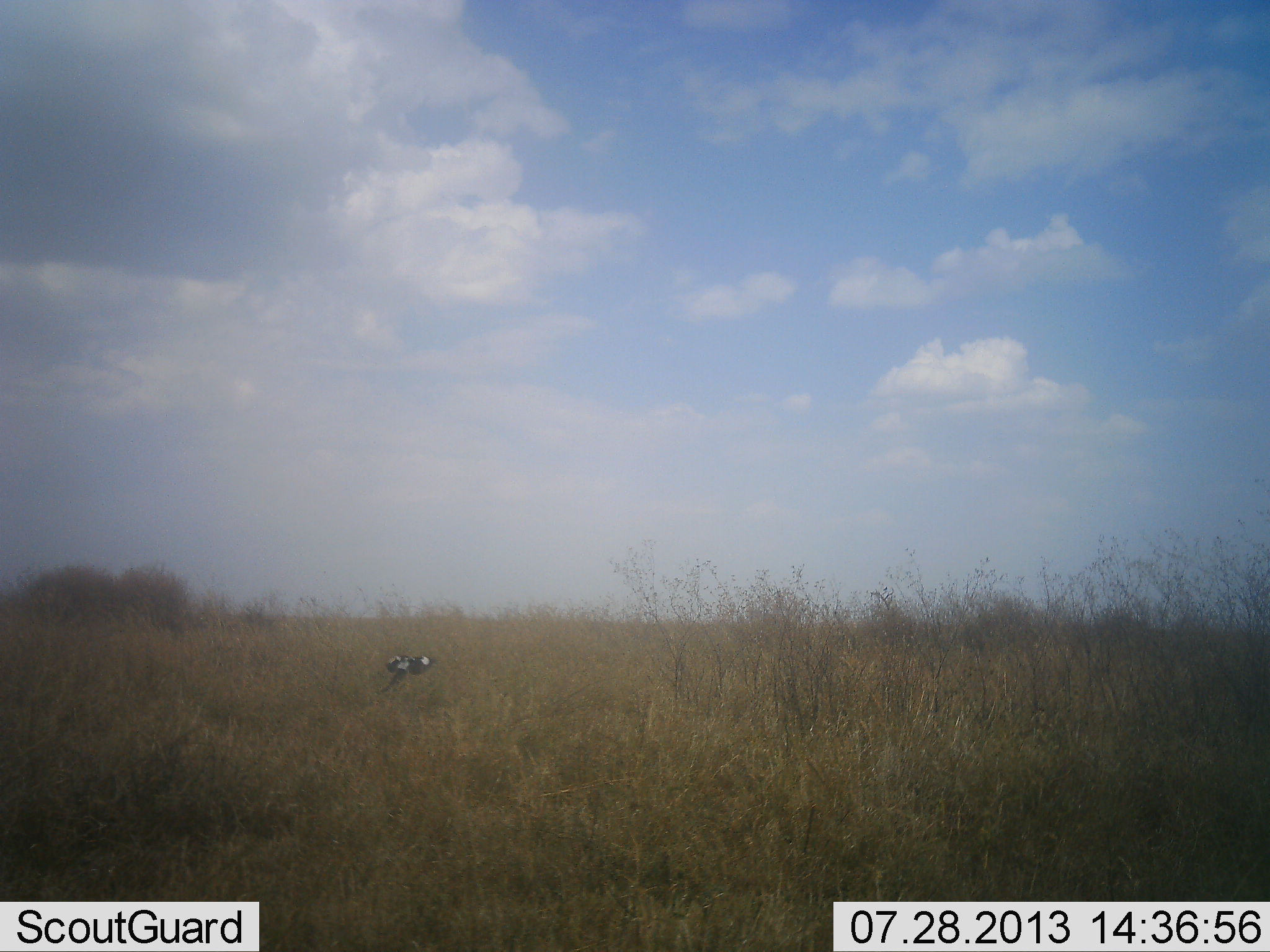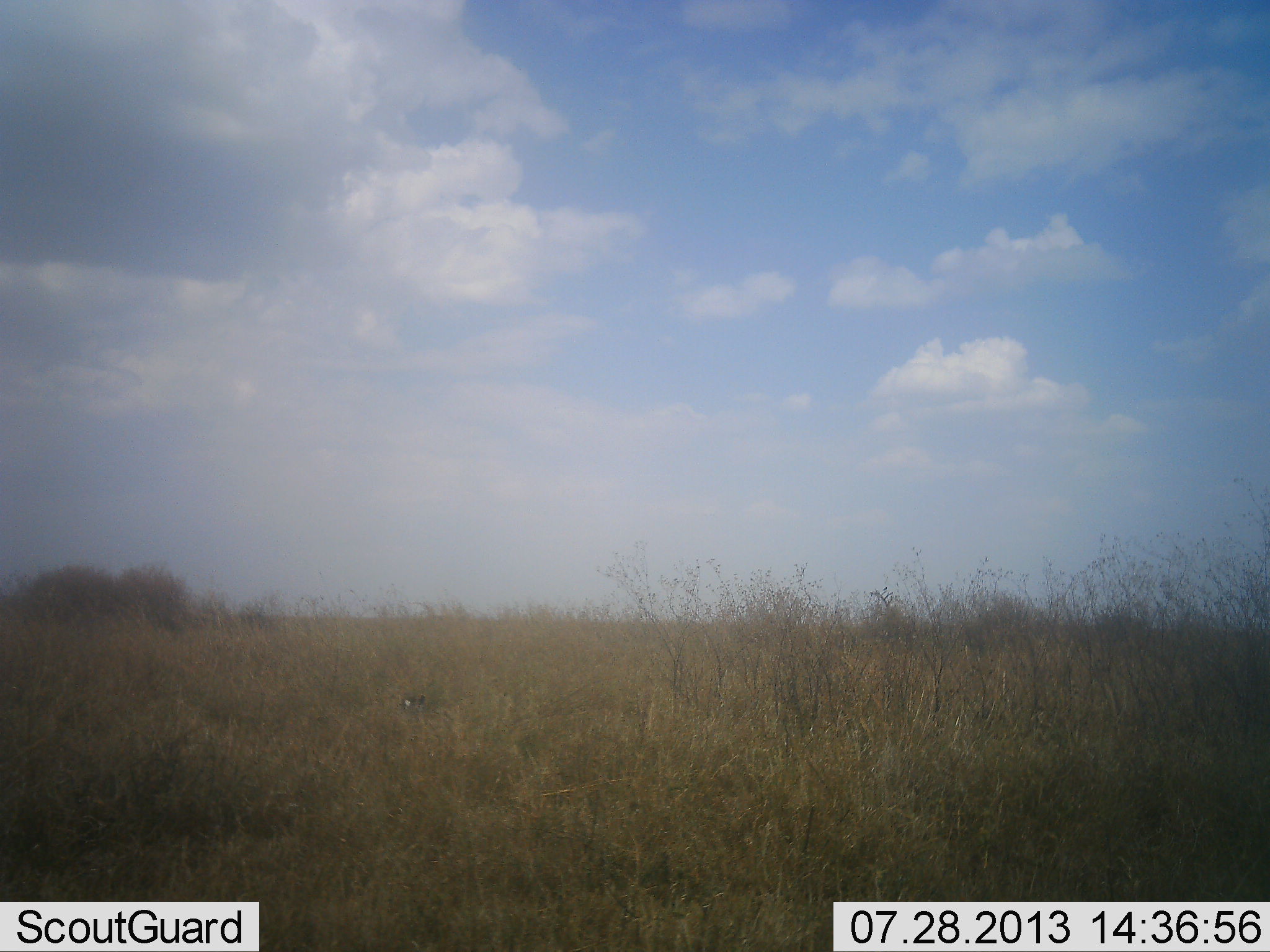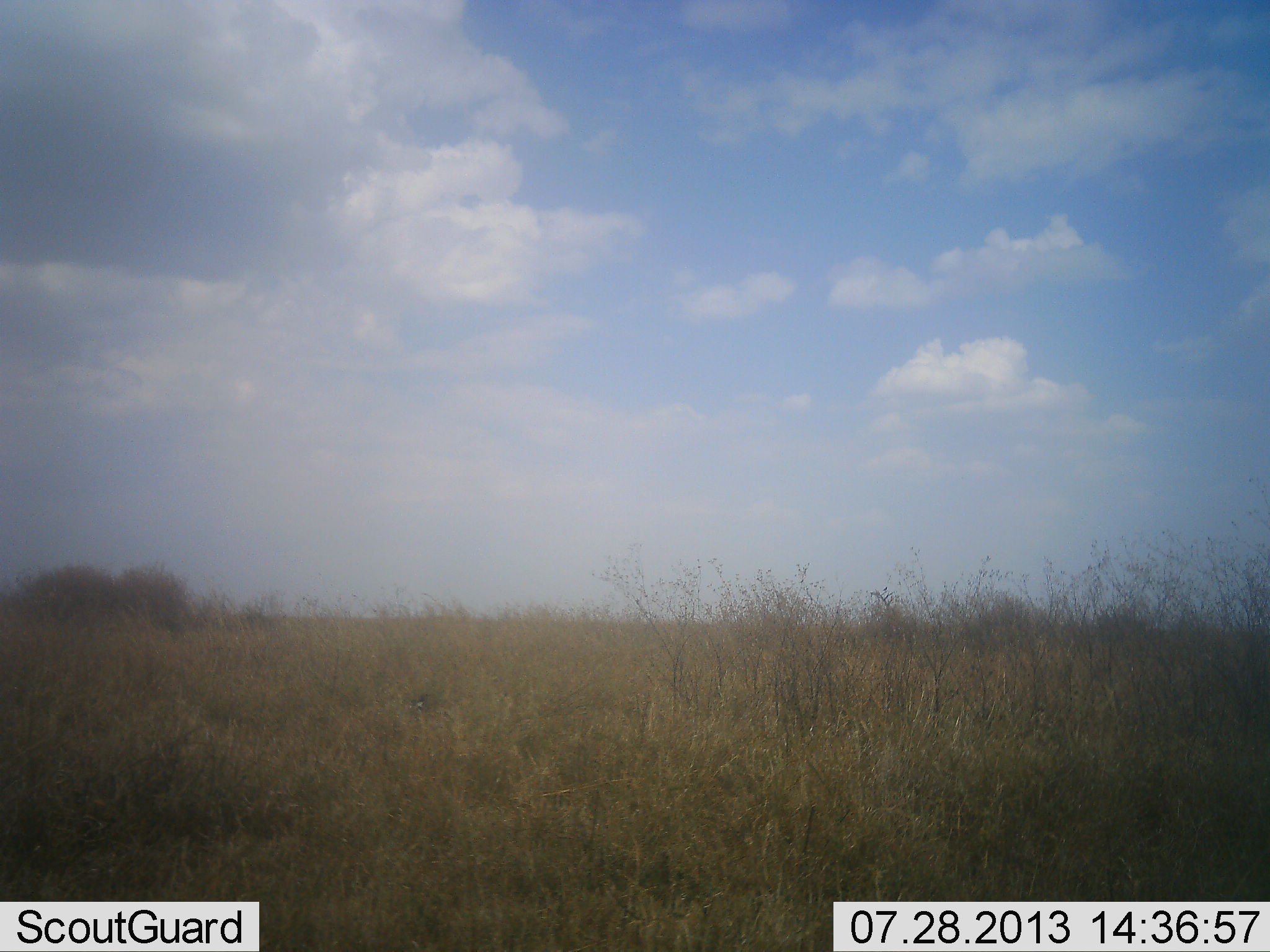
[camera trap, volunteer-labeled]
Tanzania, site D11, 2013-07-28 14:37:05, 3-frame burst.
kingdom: Animalia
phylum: Chordata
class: Aves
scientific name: Aves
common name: bird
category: otherbird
Otherbird (bird) (Aves), count 1. Behavior (volunteer vote fractions): standing 7%, resting 0%, moving 93%, interacting 7%. Young present (vote fraction): 0%. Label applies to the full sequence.